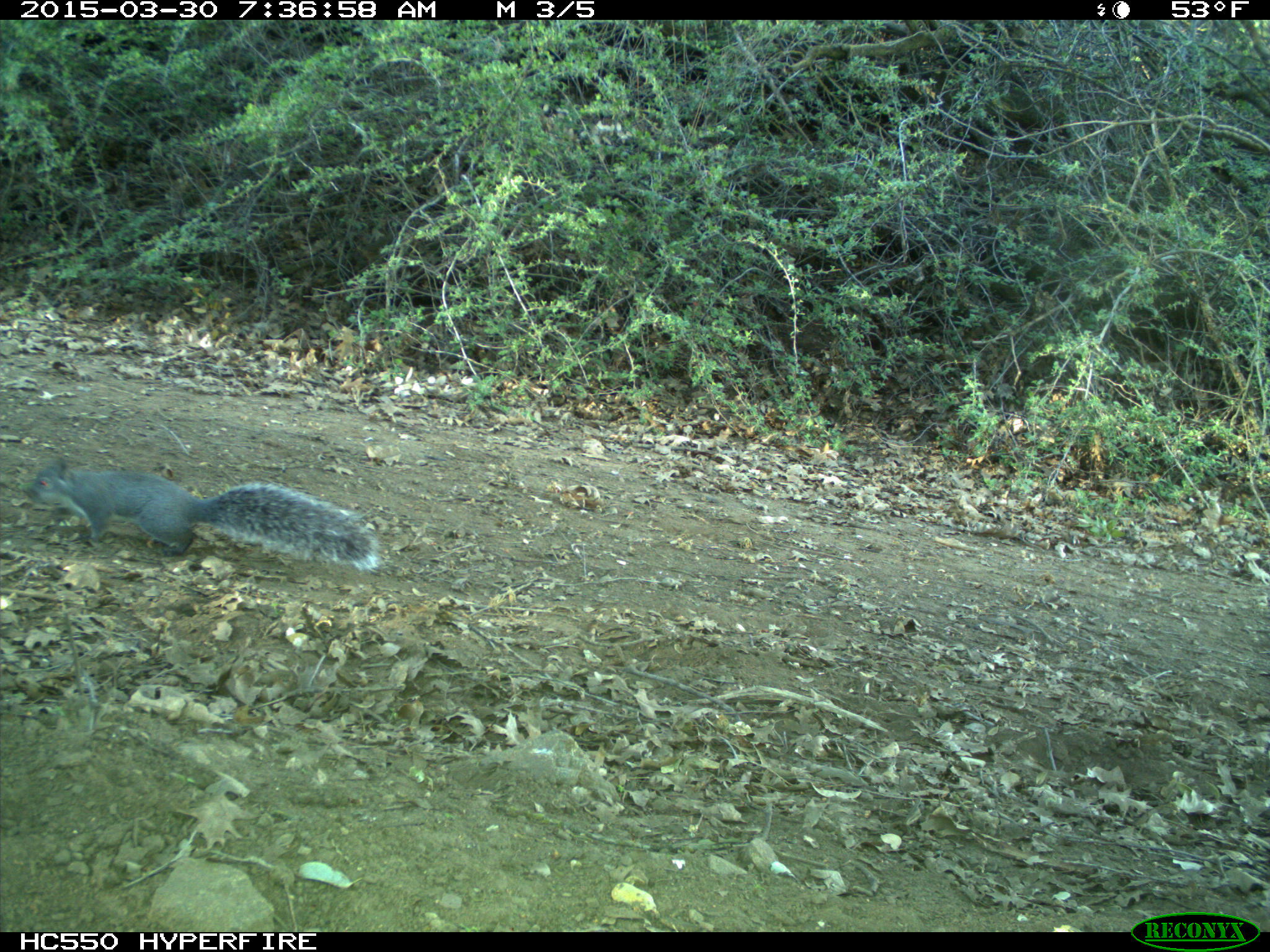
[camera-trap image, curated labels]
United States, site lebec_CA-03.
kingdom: Animalia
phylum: Chordata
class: Mammalia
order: Rodentia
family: Sciuridae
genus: Sciurus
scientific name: Sciurus carolinensis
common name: eastern gray squirrel